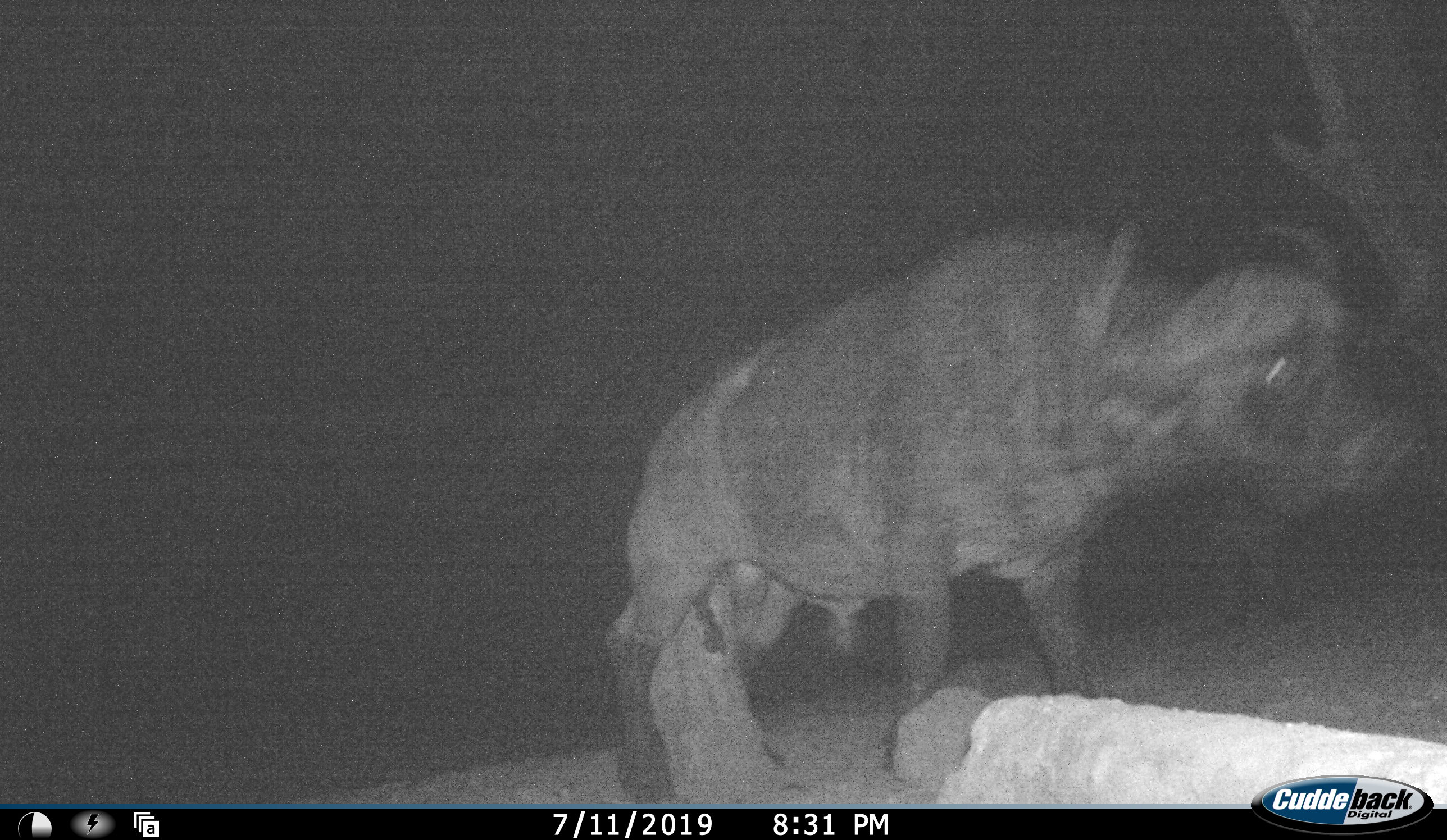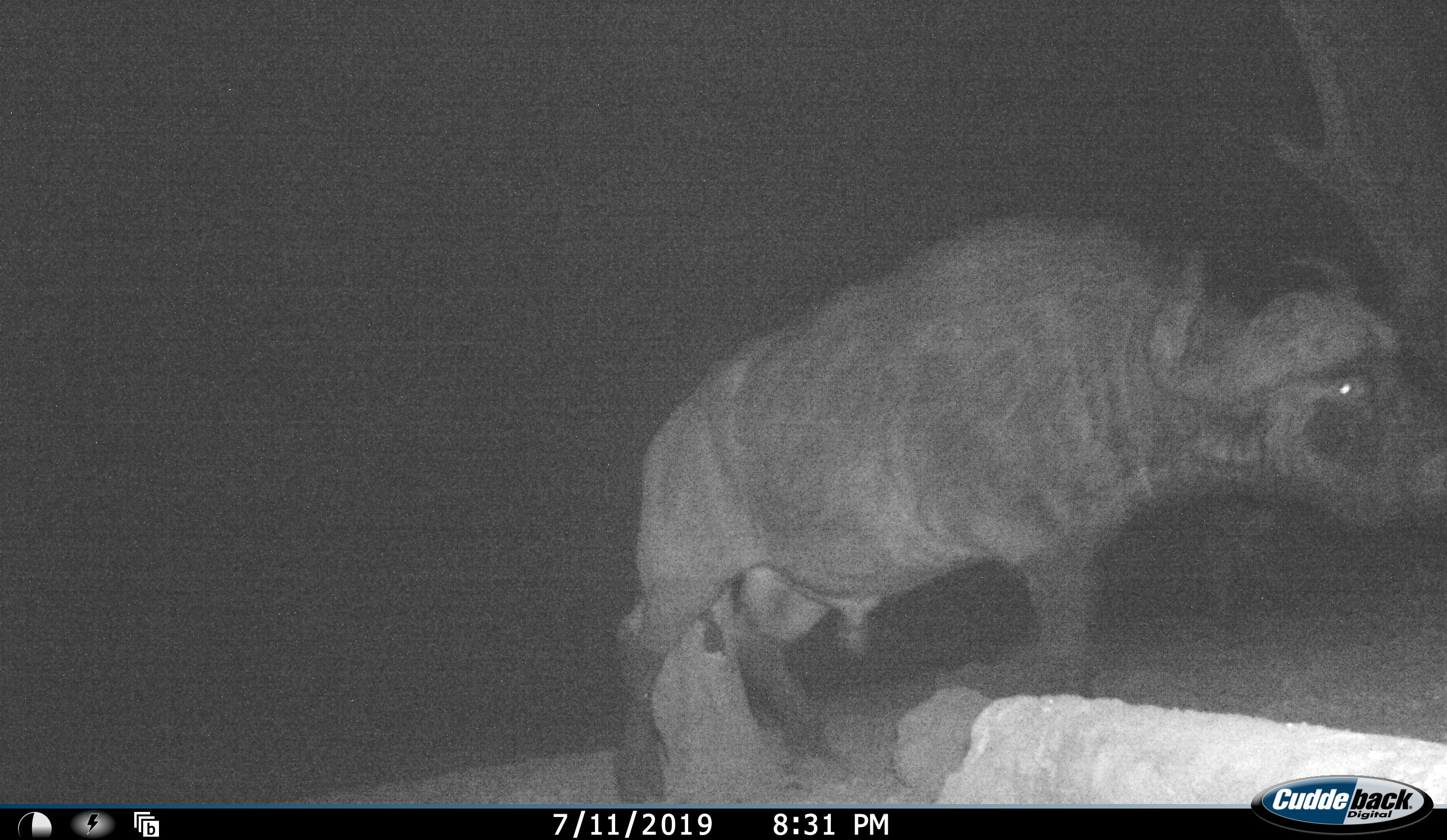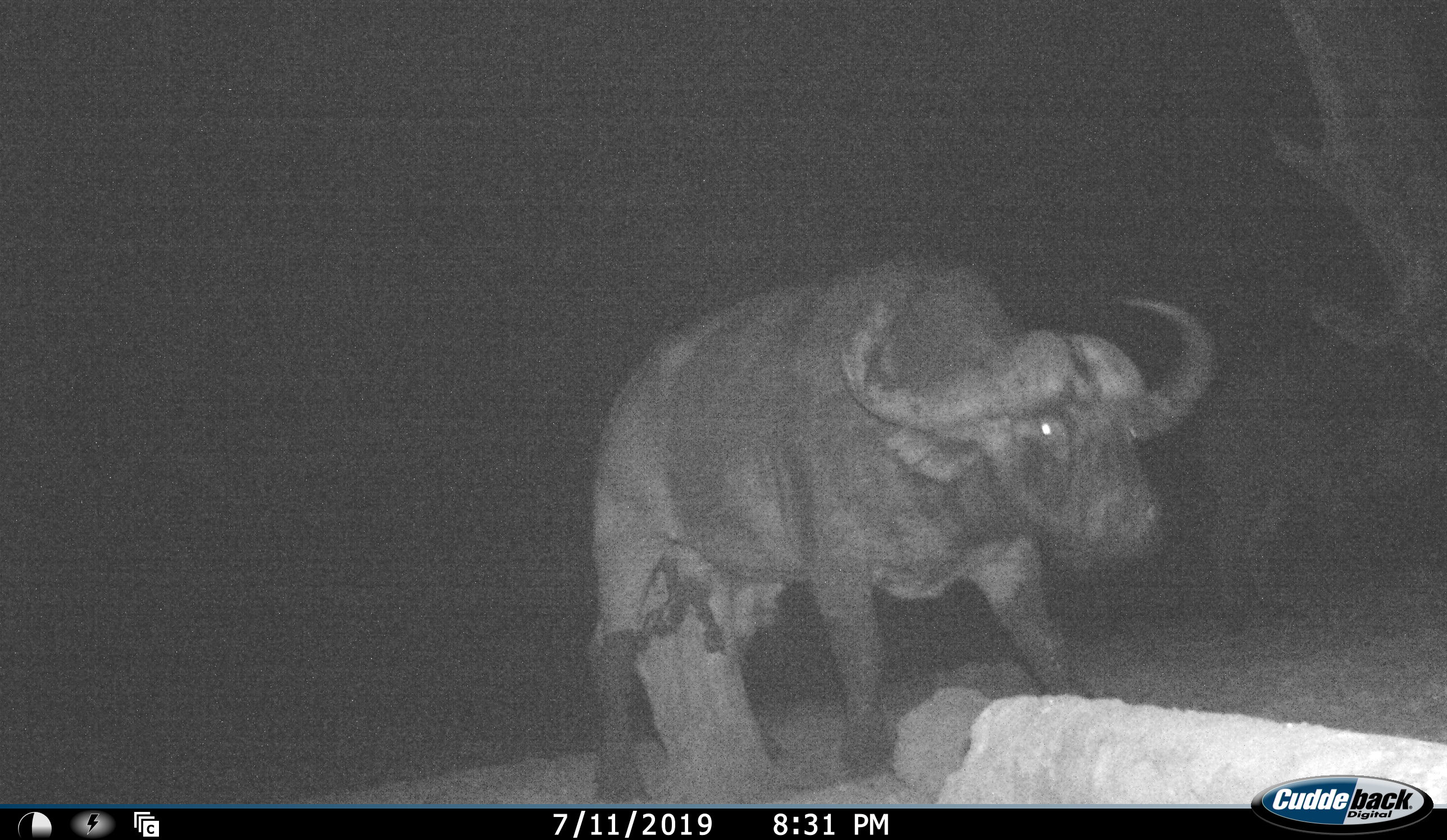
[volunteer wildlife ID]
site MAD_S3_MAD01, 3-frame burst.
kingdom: Animalia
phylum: Chordata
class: Mammalia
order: Artiodactyla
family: Bovidae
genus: Syncerus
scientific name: Syncerus caffer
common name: african buffalo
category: buffalo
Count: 1.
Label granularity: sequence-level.